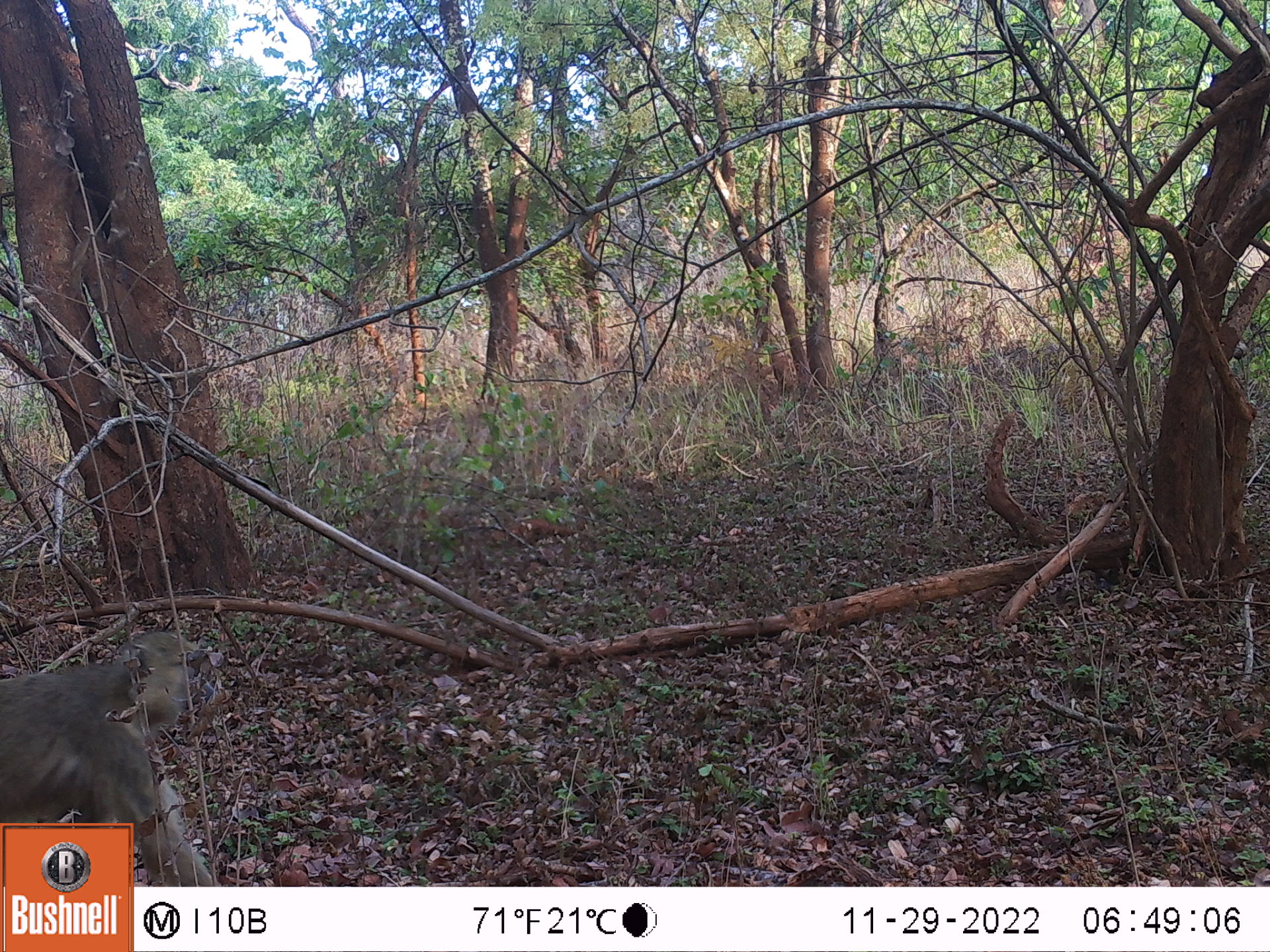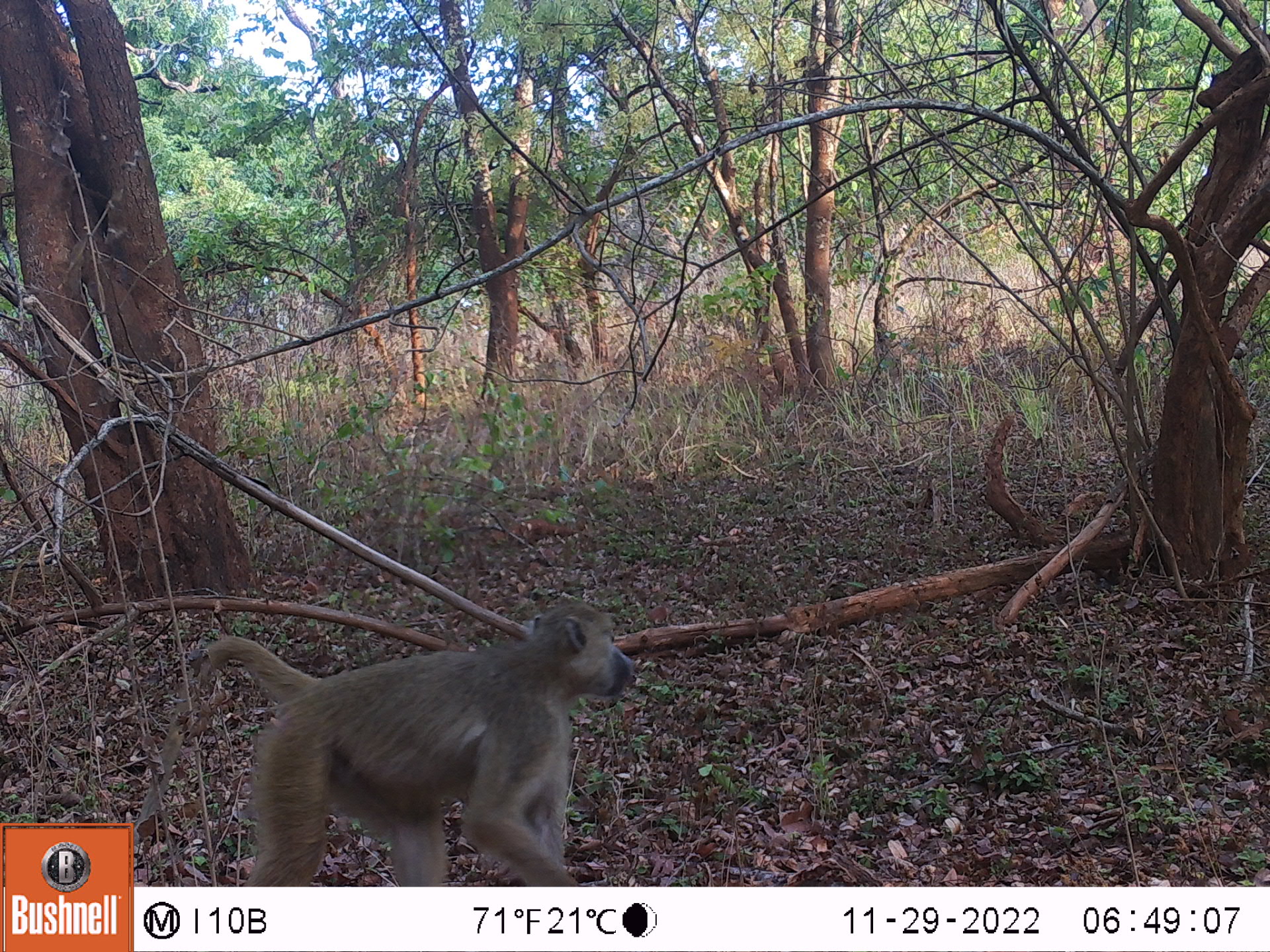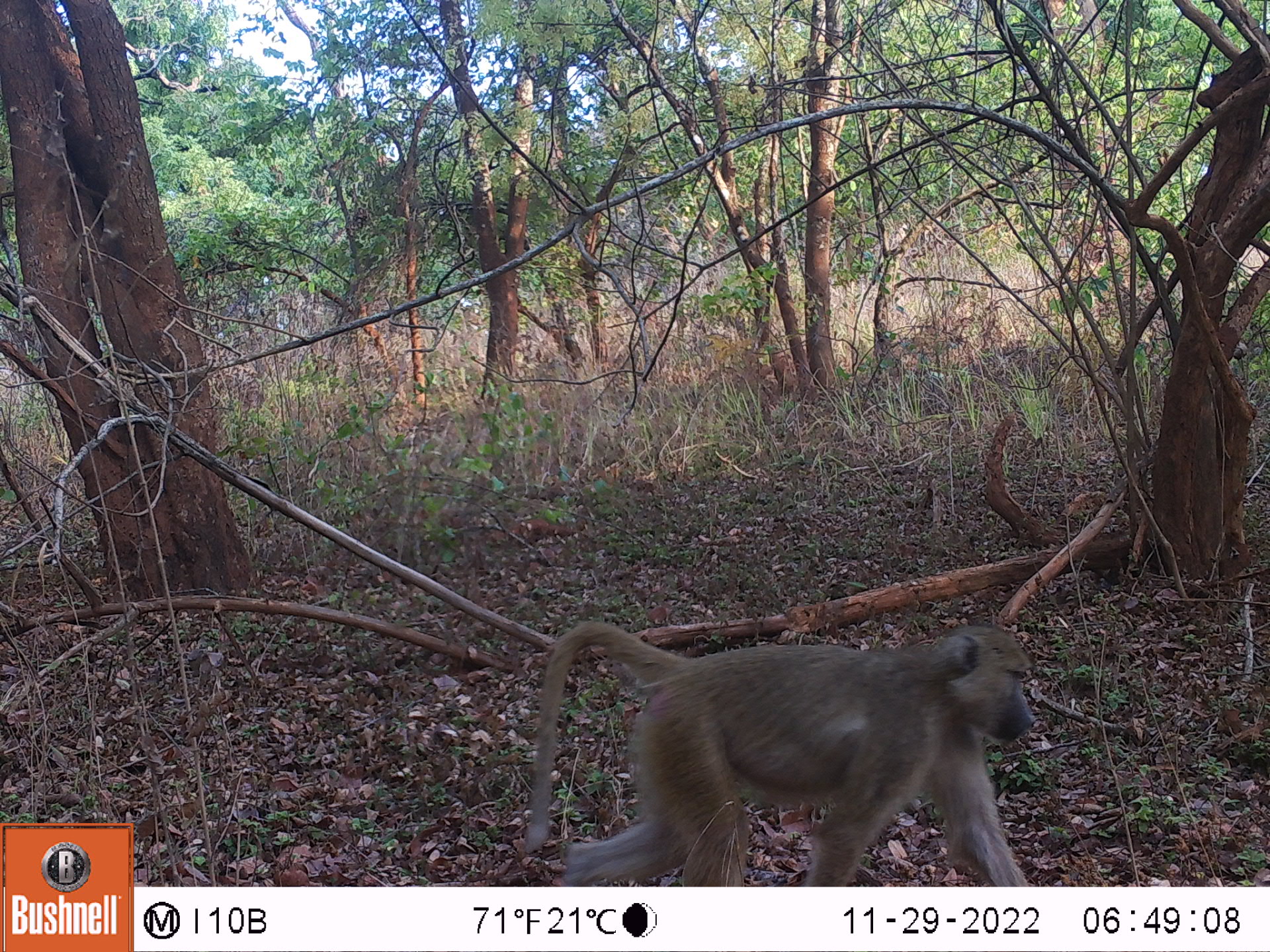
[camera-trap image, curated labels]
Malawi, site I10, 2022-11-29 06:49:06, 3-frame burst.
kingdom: Animalia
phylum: Chordata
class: Mammalia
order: Primates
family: Cercopithecidae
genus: Papio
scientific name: Papio cynocephalus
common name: yellow baboon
Yellow baboon (Papio cynocephalus), count 1.